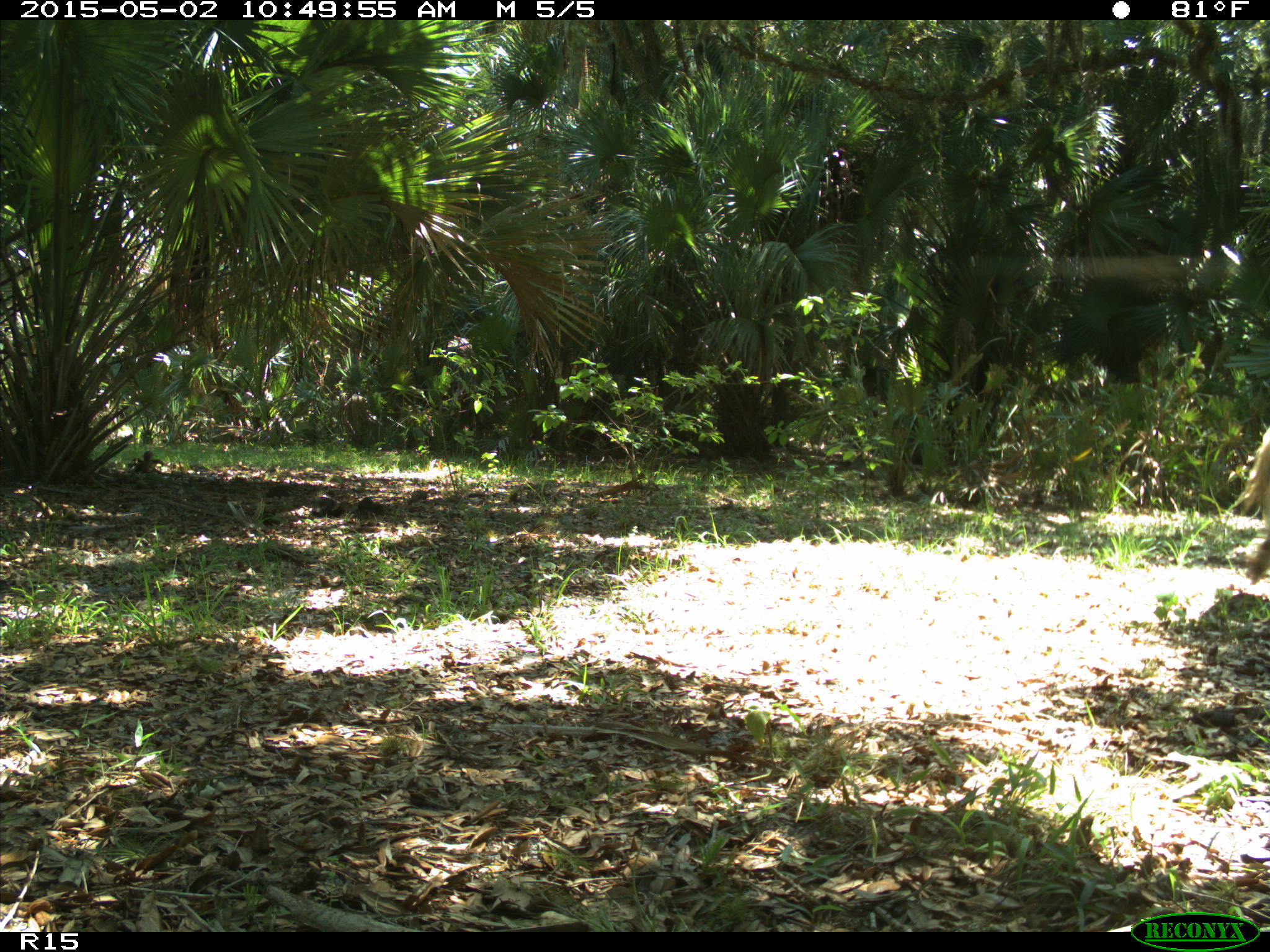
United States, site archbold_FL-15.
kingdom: Animalia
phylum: Chordata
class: Mammalia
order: Artiodactyla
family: Bovidae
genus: Bos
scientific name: Bos taurus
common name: domestic cow